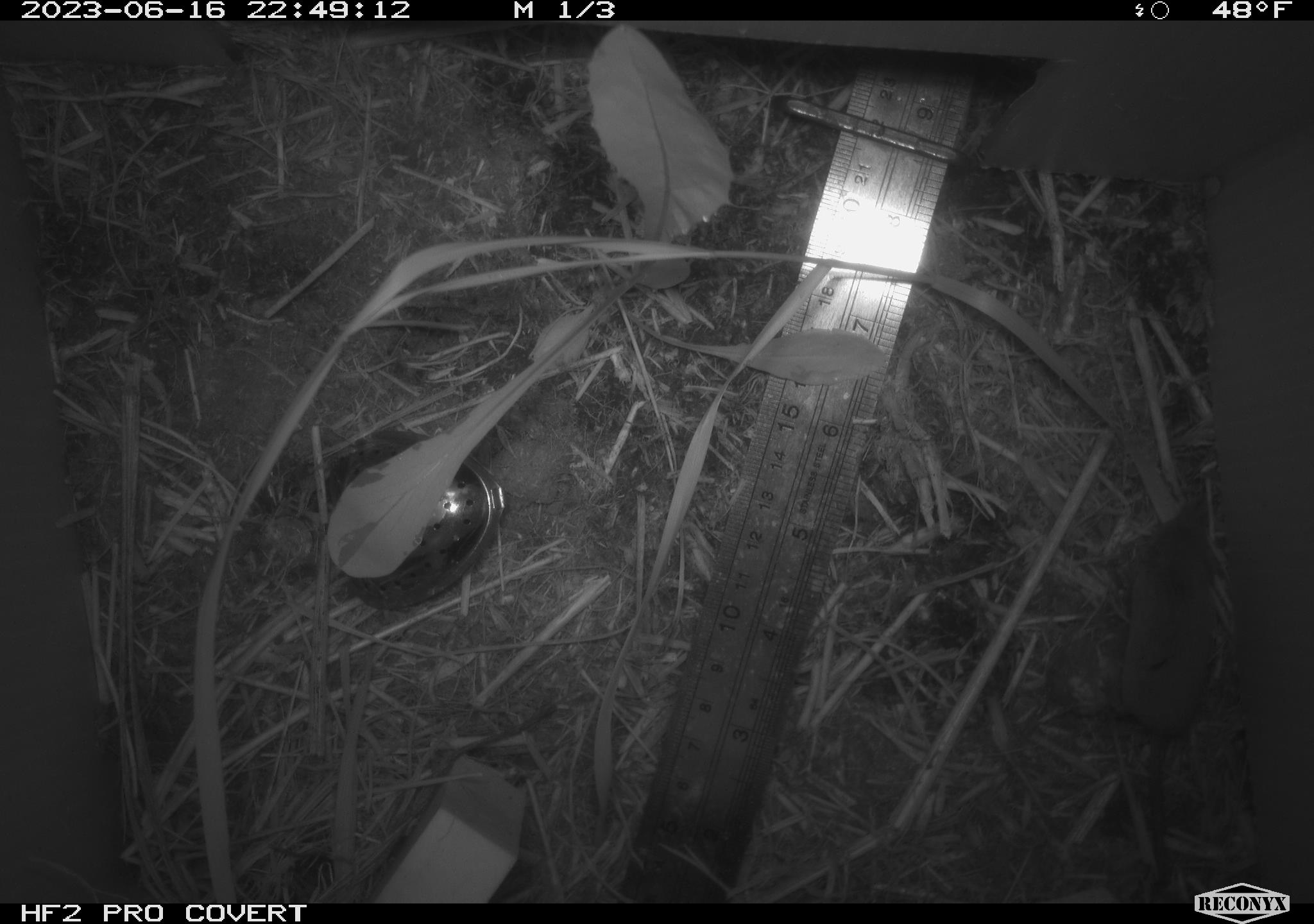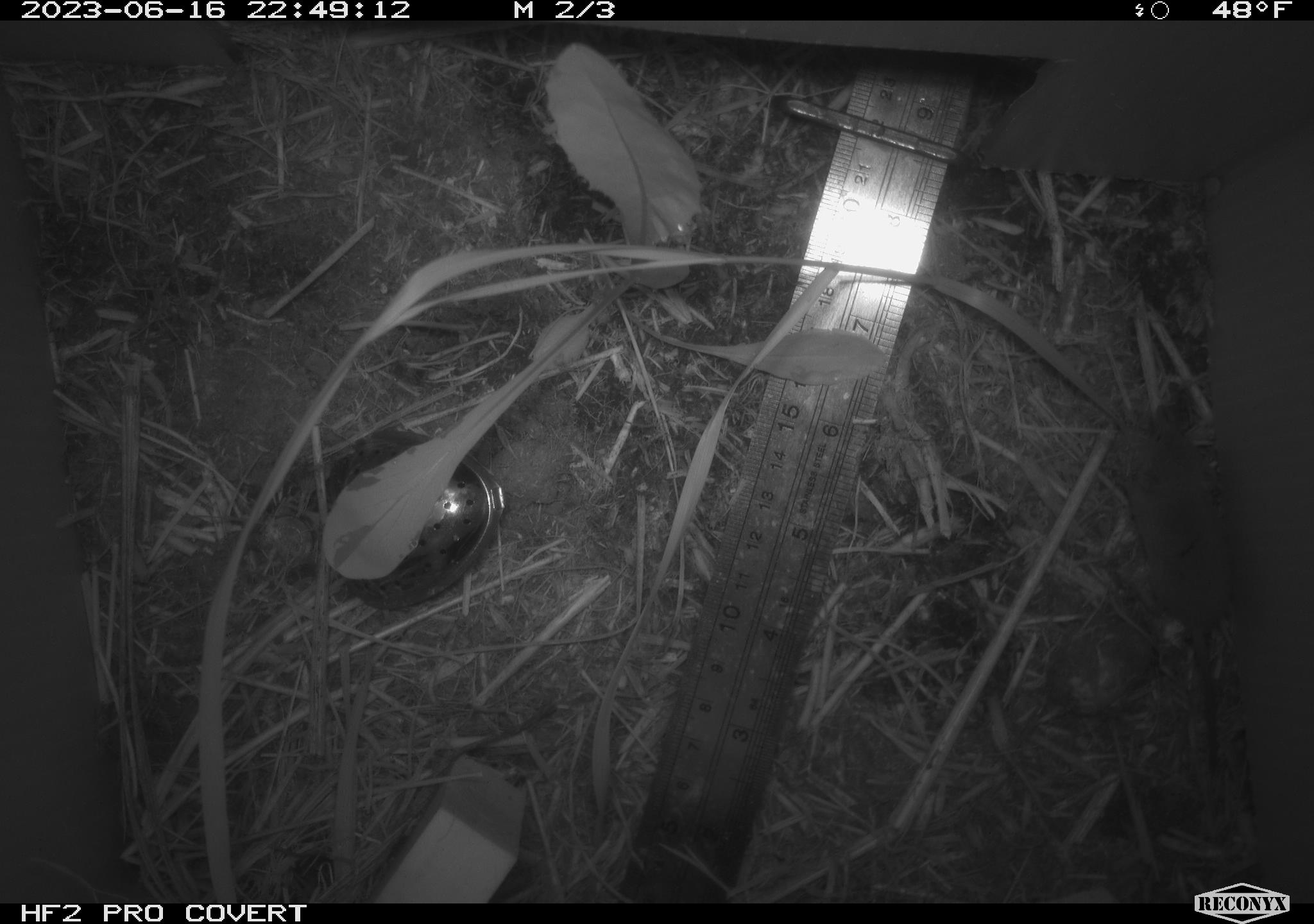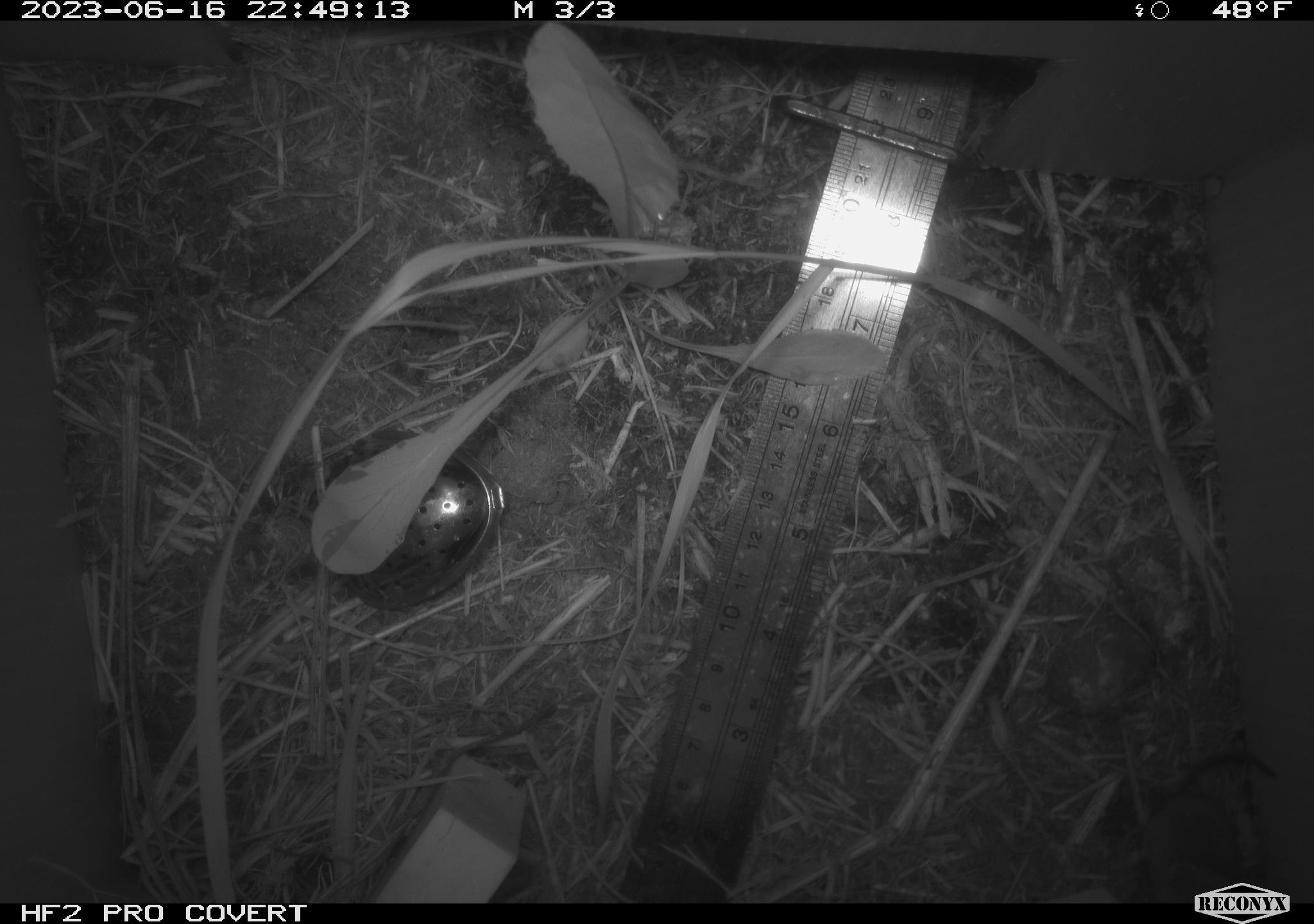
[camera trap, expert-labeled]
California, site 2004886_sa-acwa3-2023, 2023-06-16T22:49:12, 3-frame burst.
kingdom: Animalia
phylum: Chordata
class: Mammalia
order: Eulipotyphla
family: Soricidae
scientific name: Soricidae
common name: shrews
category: soricidae family